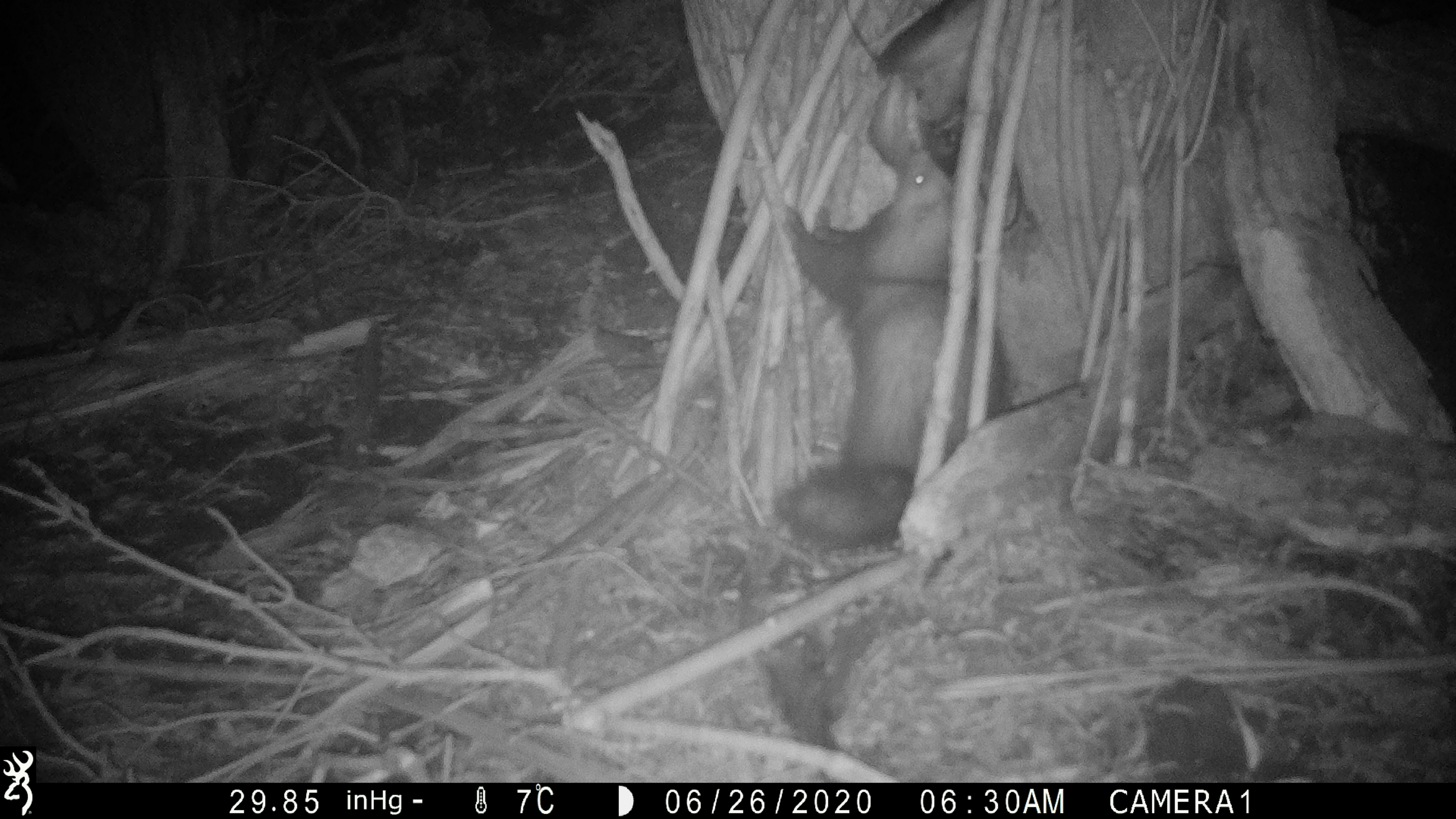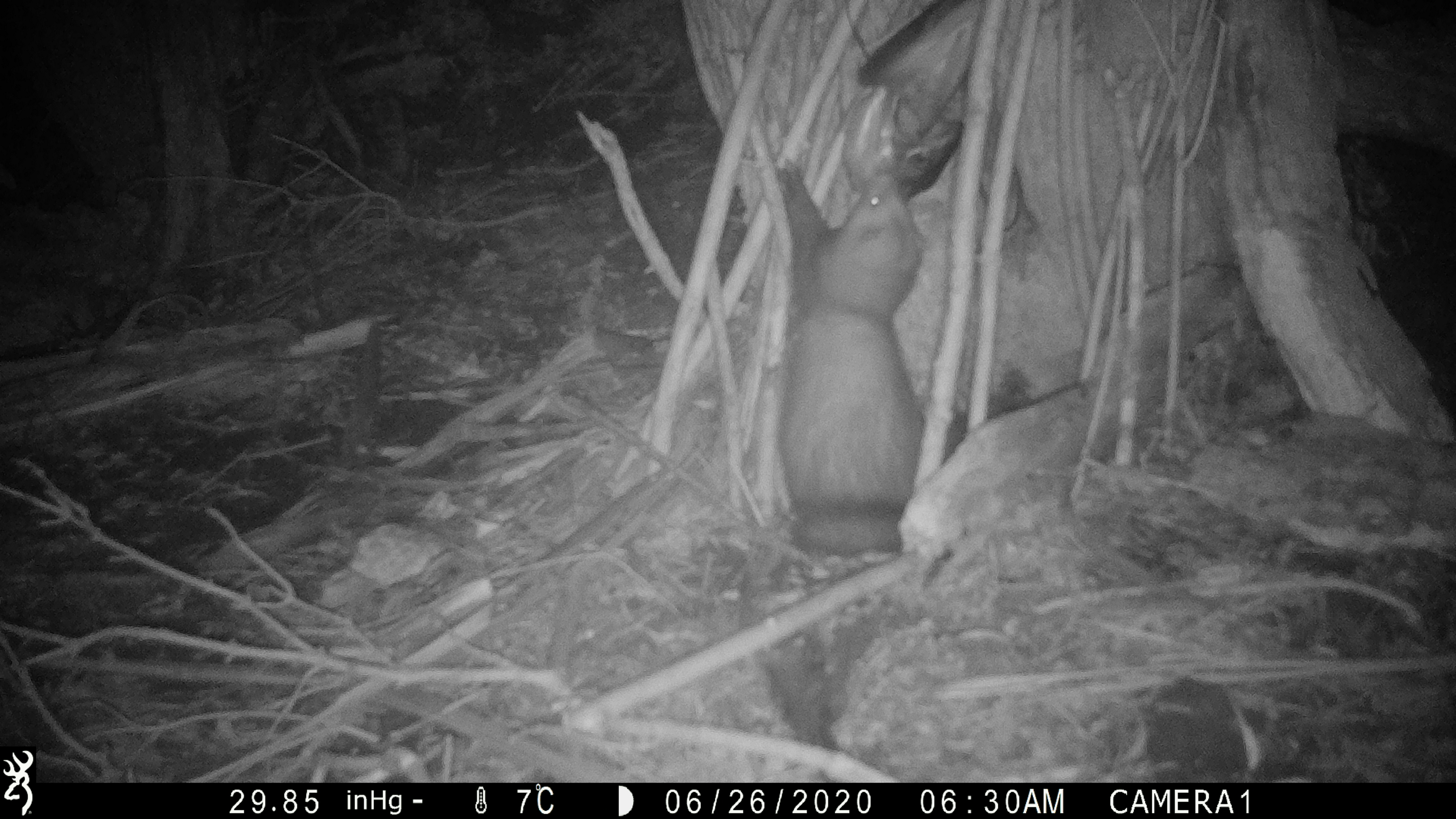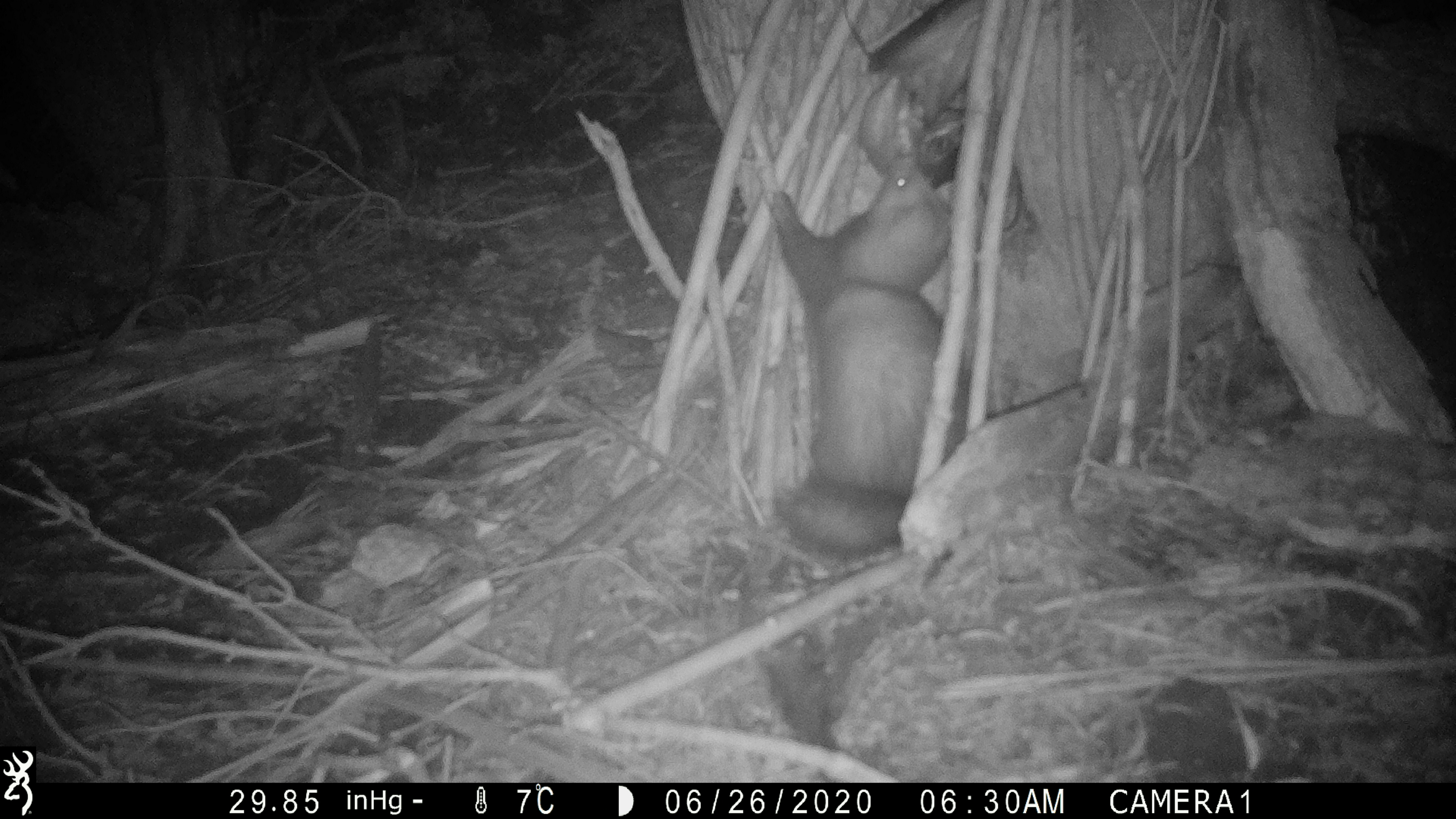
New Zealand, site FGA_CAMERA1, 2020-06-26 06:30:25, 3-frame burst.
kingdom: Animalia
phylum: Chordata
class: Mammalia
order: Carnivora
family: Mustelidae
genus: Mustela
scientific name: Mustela furo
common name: ferret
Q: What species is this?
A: Ferret (Mustela furo).